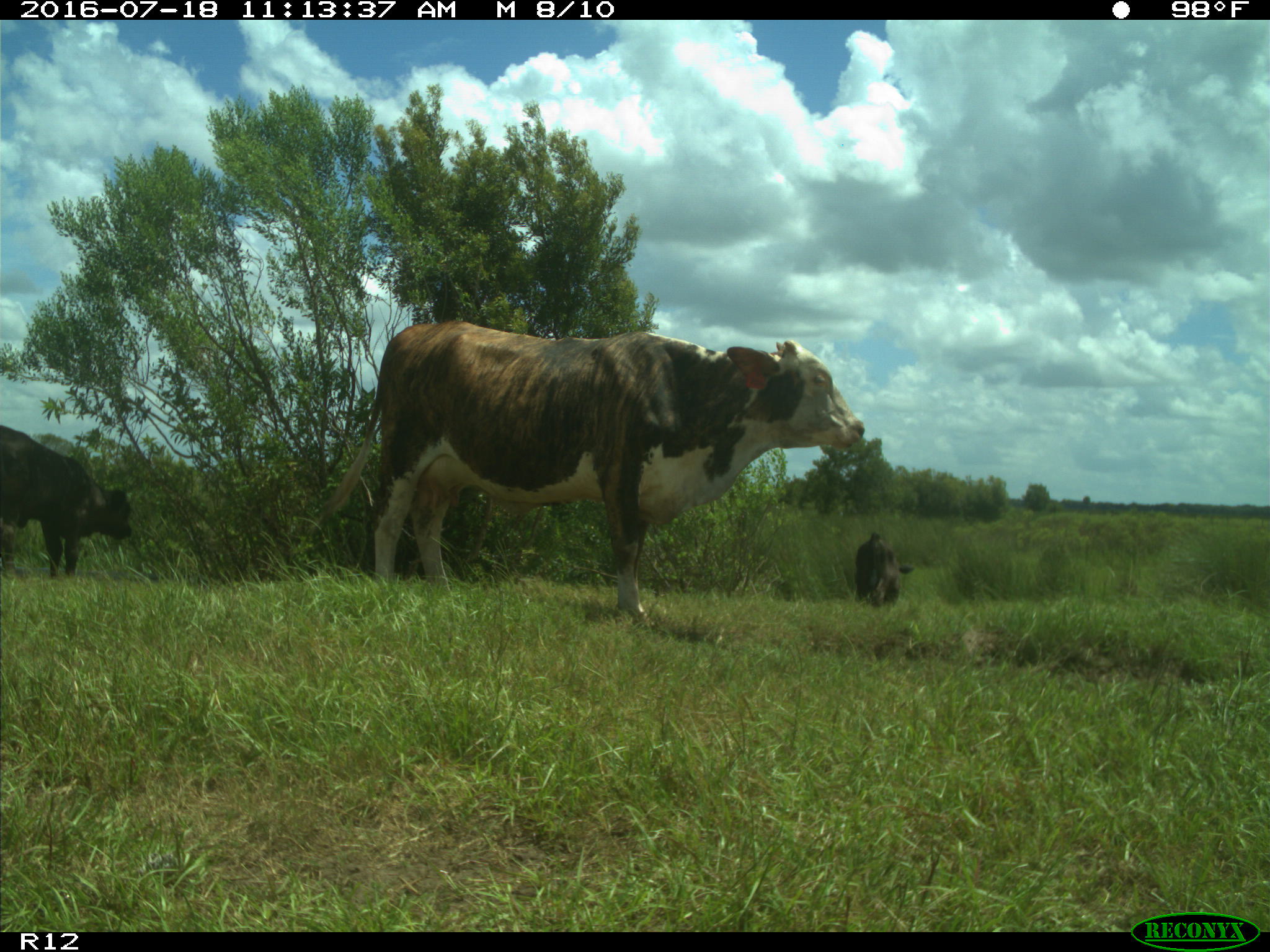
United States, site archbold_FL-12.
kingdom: Animalia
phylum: Chordata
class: Mammalia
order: Artiodactyla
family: Bovidae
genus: Bos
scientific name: Bos taurus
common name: domestic cow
Bos taurus (domestic cow).